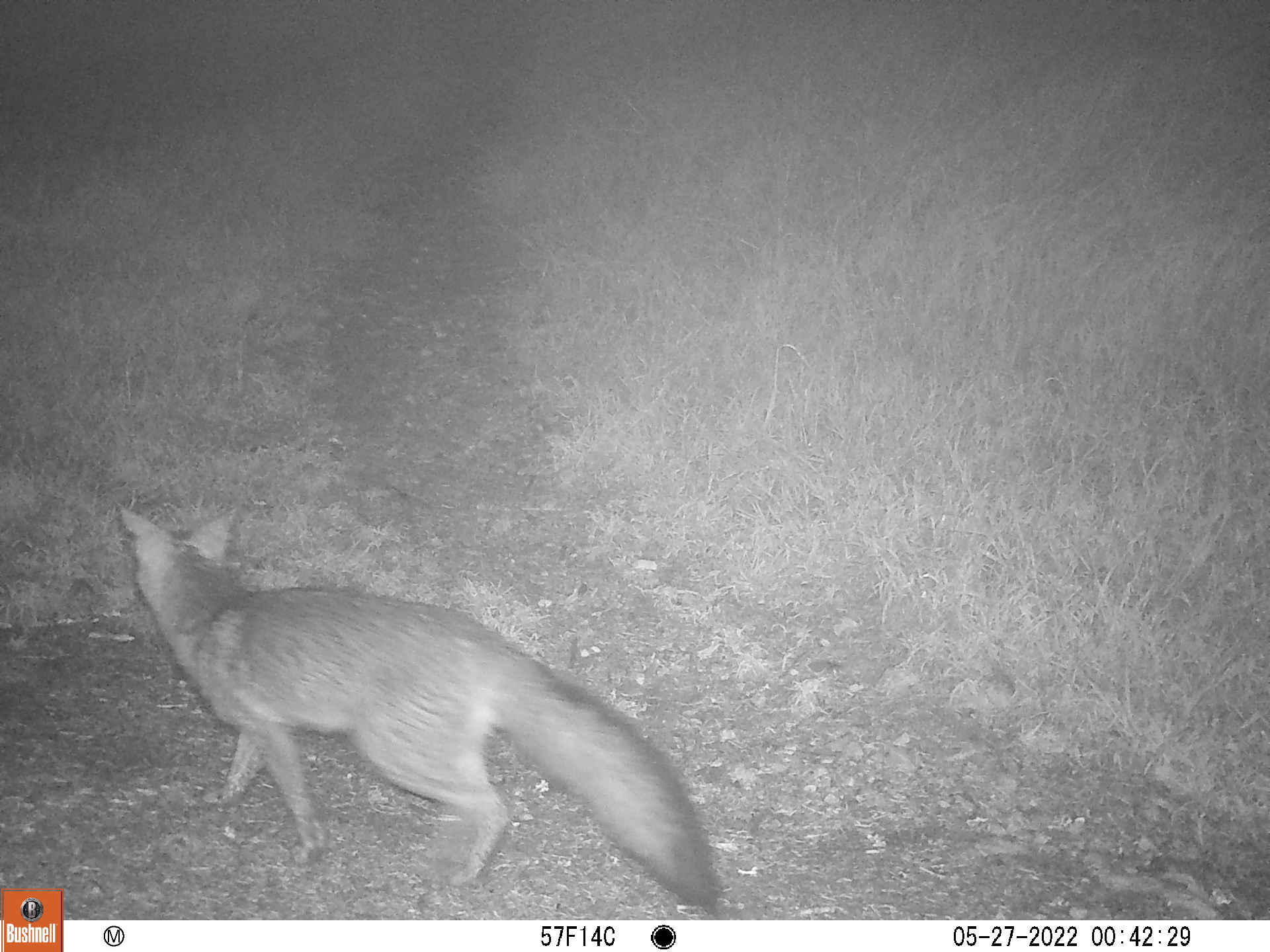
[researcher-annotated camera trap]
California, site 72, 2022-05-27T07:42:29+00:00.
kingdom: Animalia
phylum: Chordata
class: Mammalia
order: Carnivora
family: Canidae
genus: Urocyon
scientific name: Urocyon cinereoargenteus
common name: gray fox